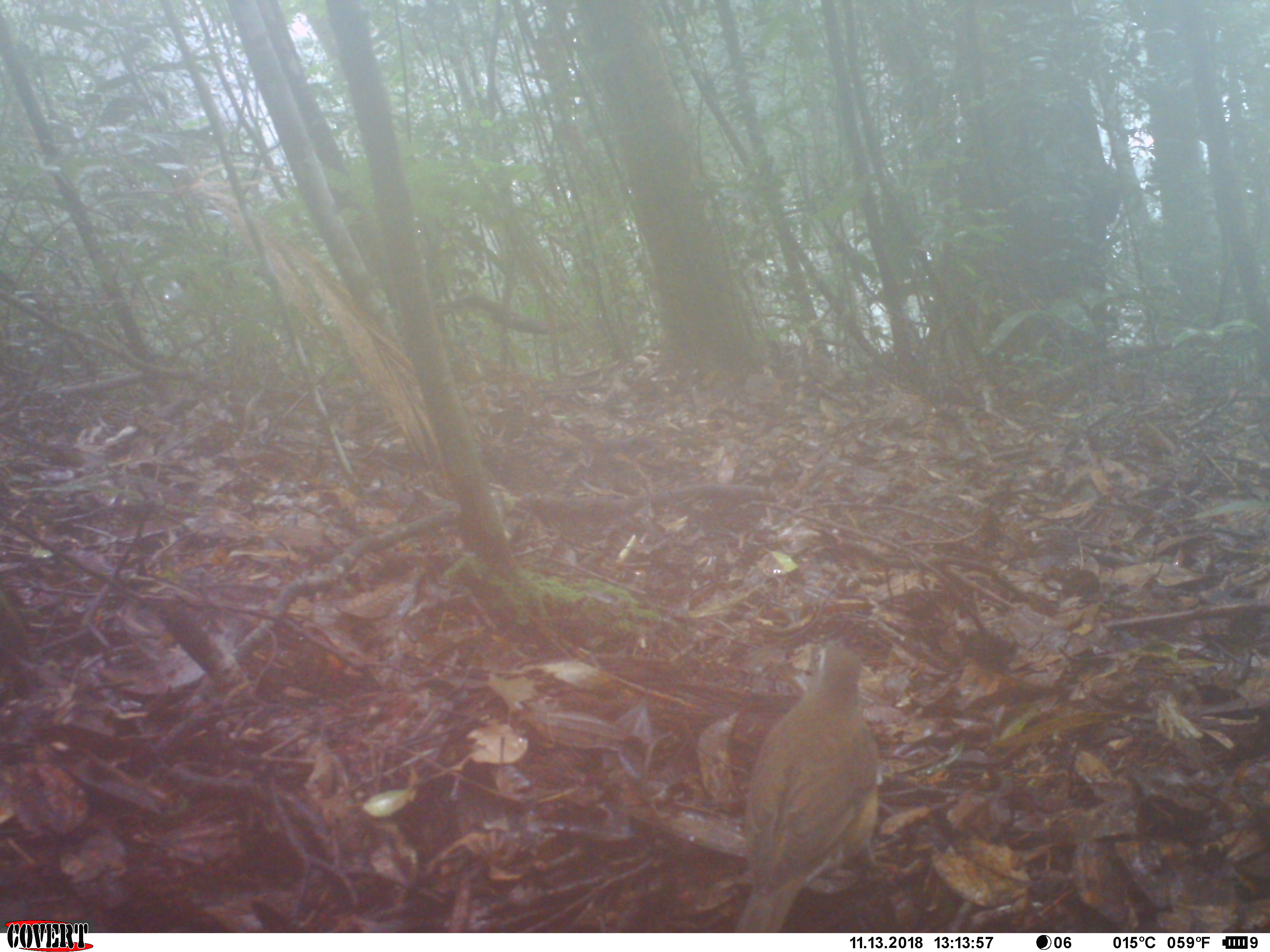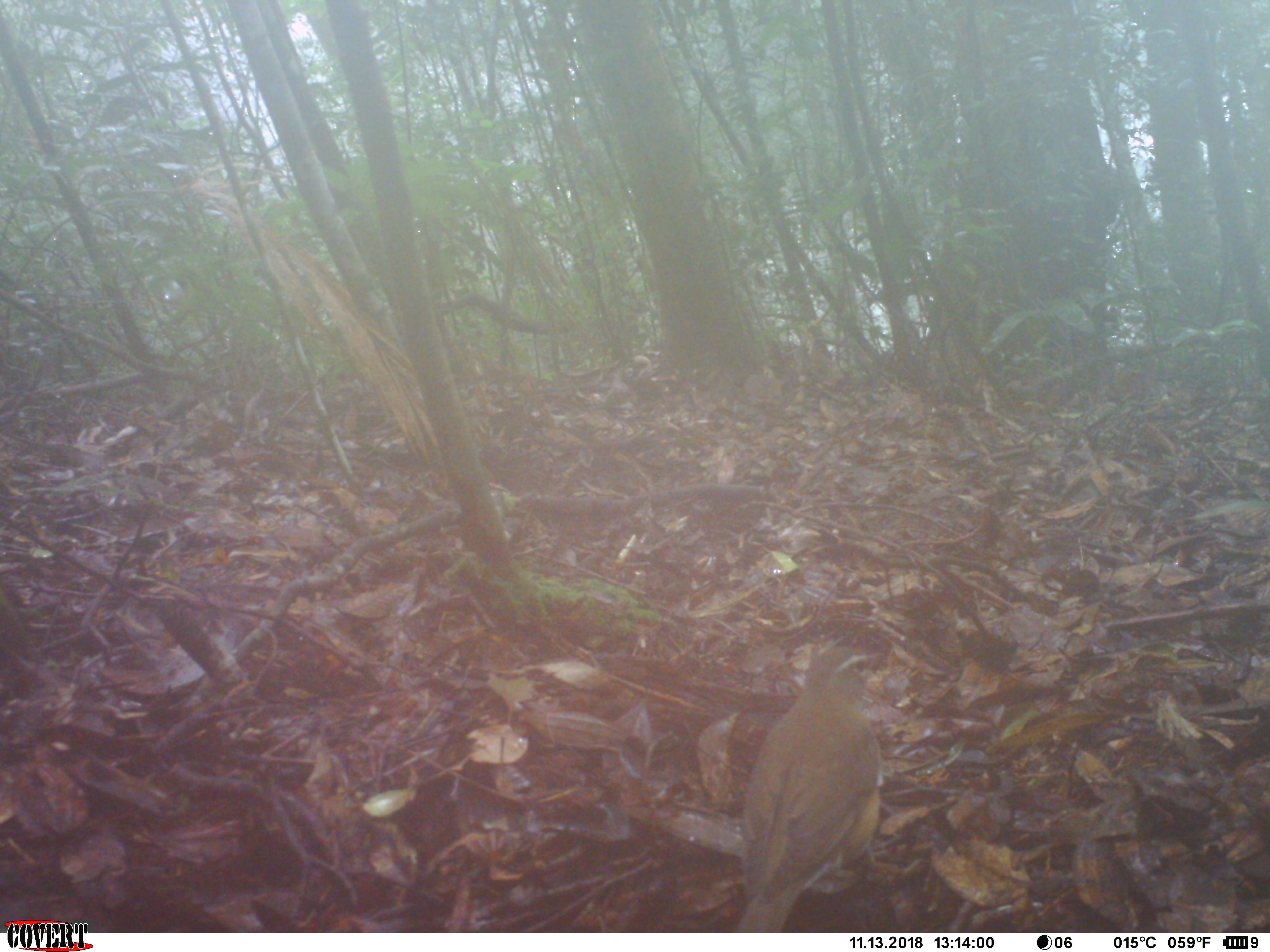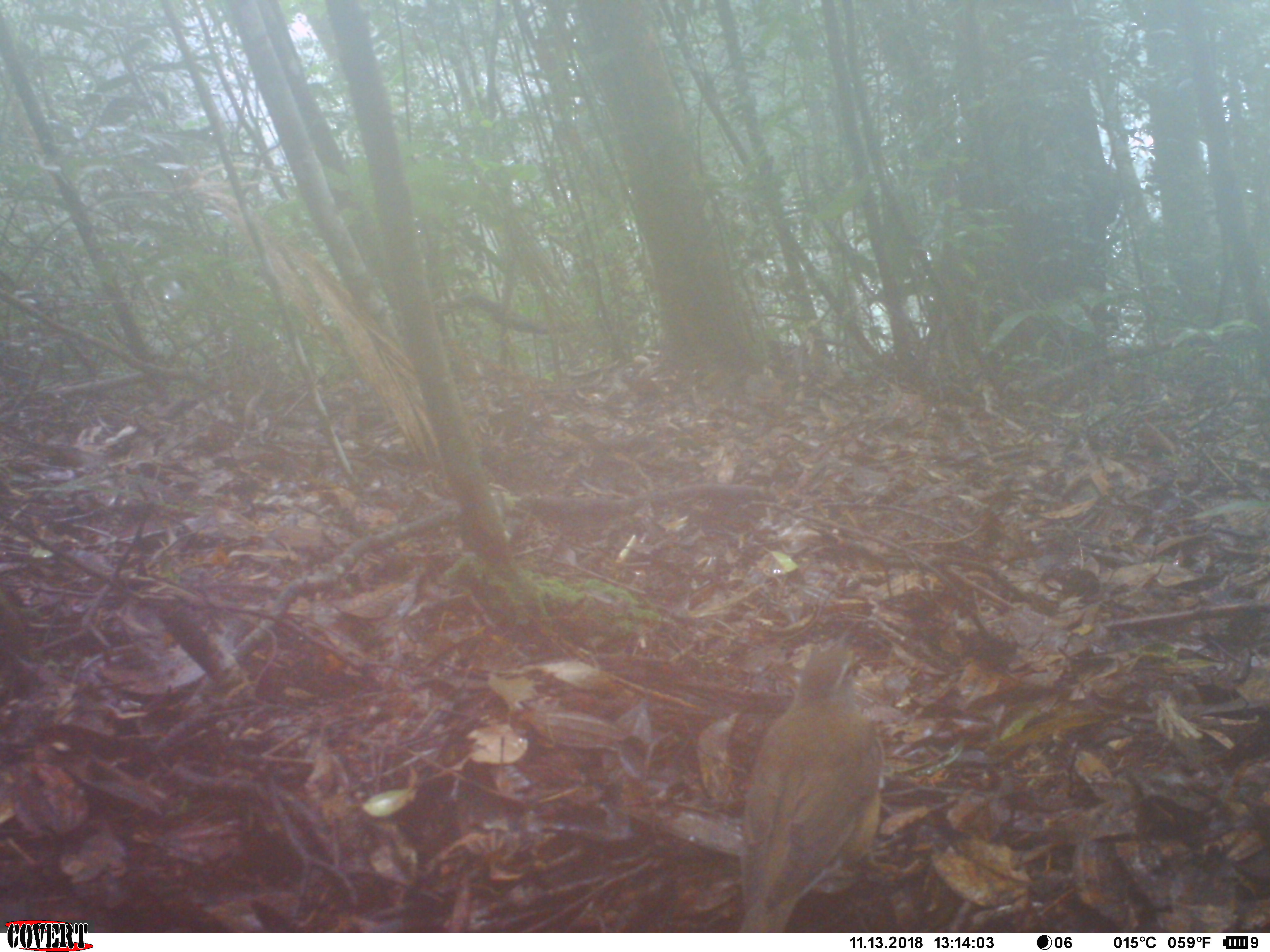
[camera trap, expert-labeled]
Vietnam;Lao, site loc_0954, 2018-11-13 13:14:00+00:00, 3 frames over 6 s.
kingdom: Animalia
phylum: Chordata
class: Aves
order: Passeriformes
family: Turdidae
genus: Turdus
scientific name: Turdus obscurus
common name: eyebrowed thrush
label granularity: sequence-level